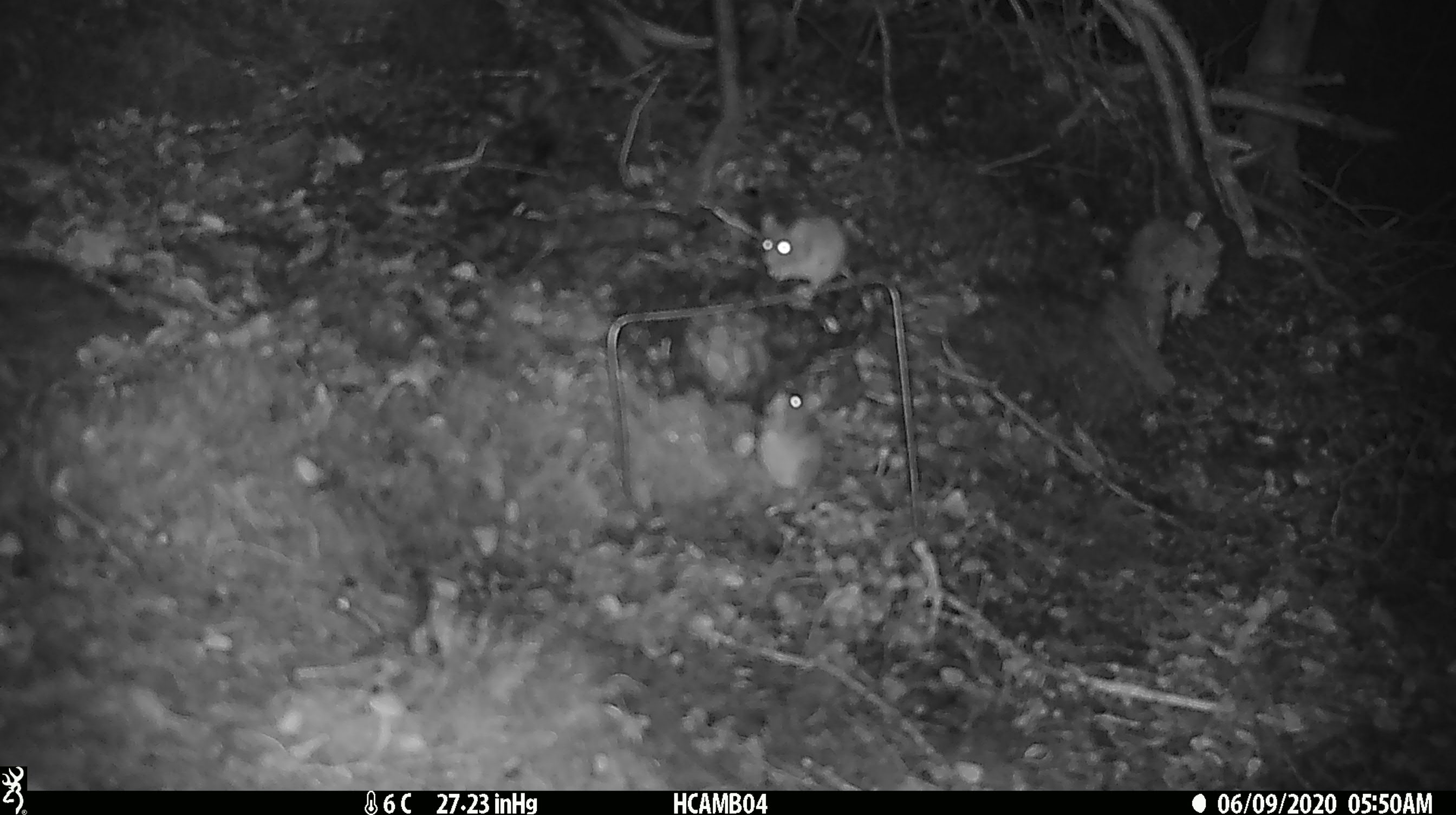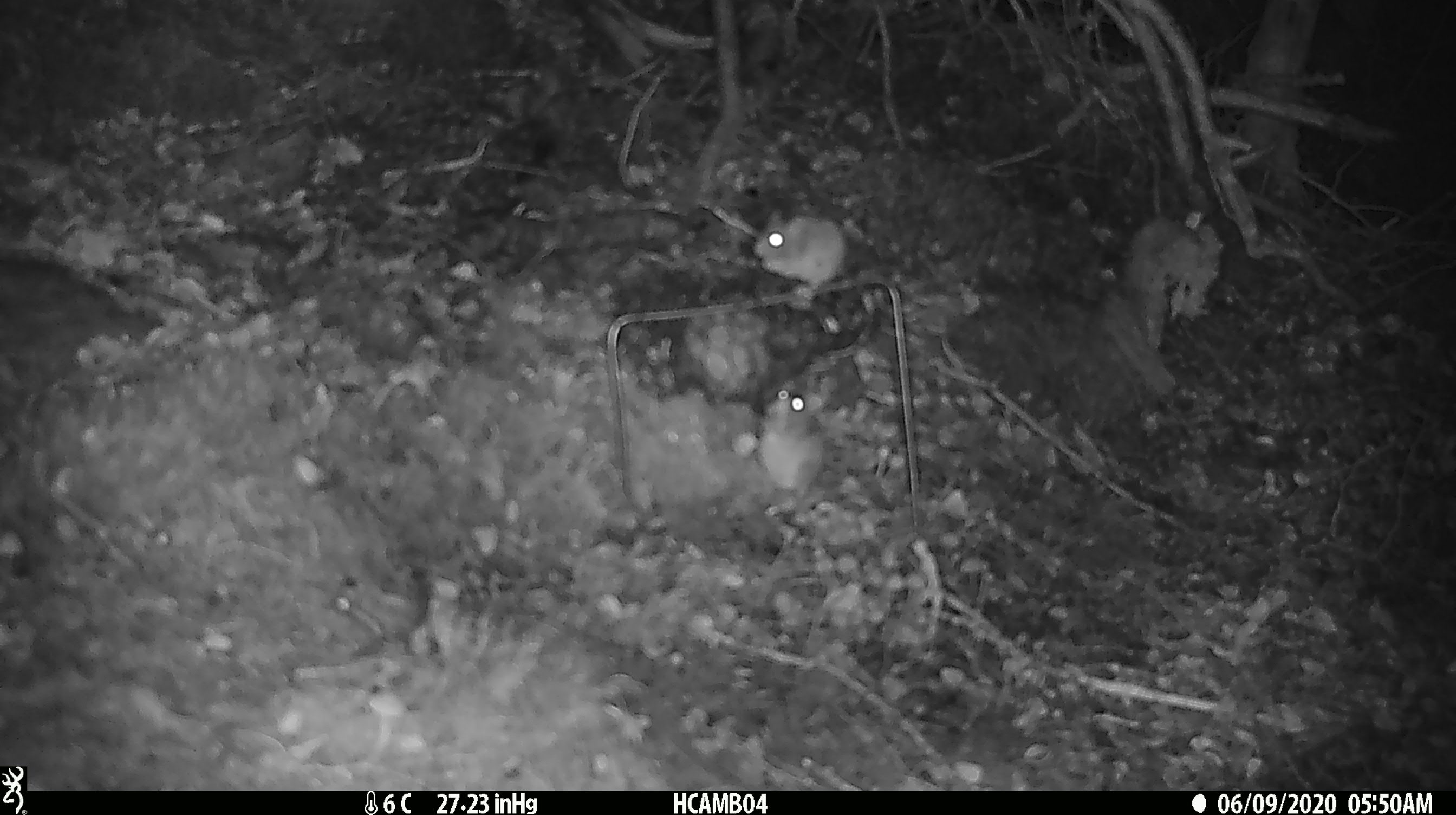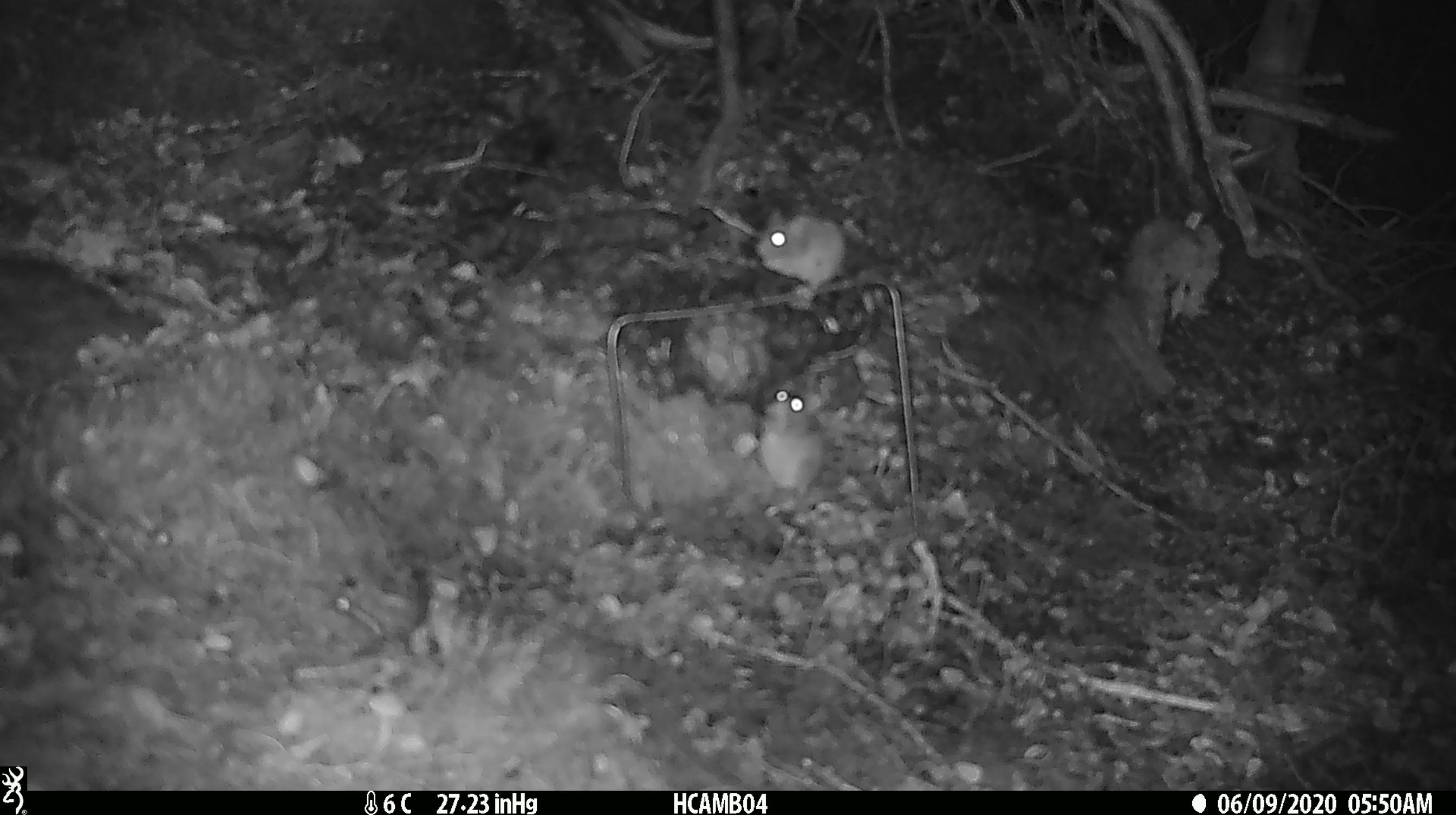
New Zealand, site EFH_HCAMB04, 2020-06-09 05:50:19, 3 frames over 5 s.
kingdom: Animalia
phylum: Chordata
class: Mammalia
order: Rodentia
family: Muridae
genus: Mus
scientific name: Mus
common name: mouse